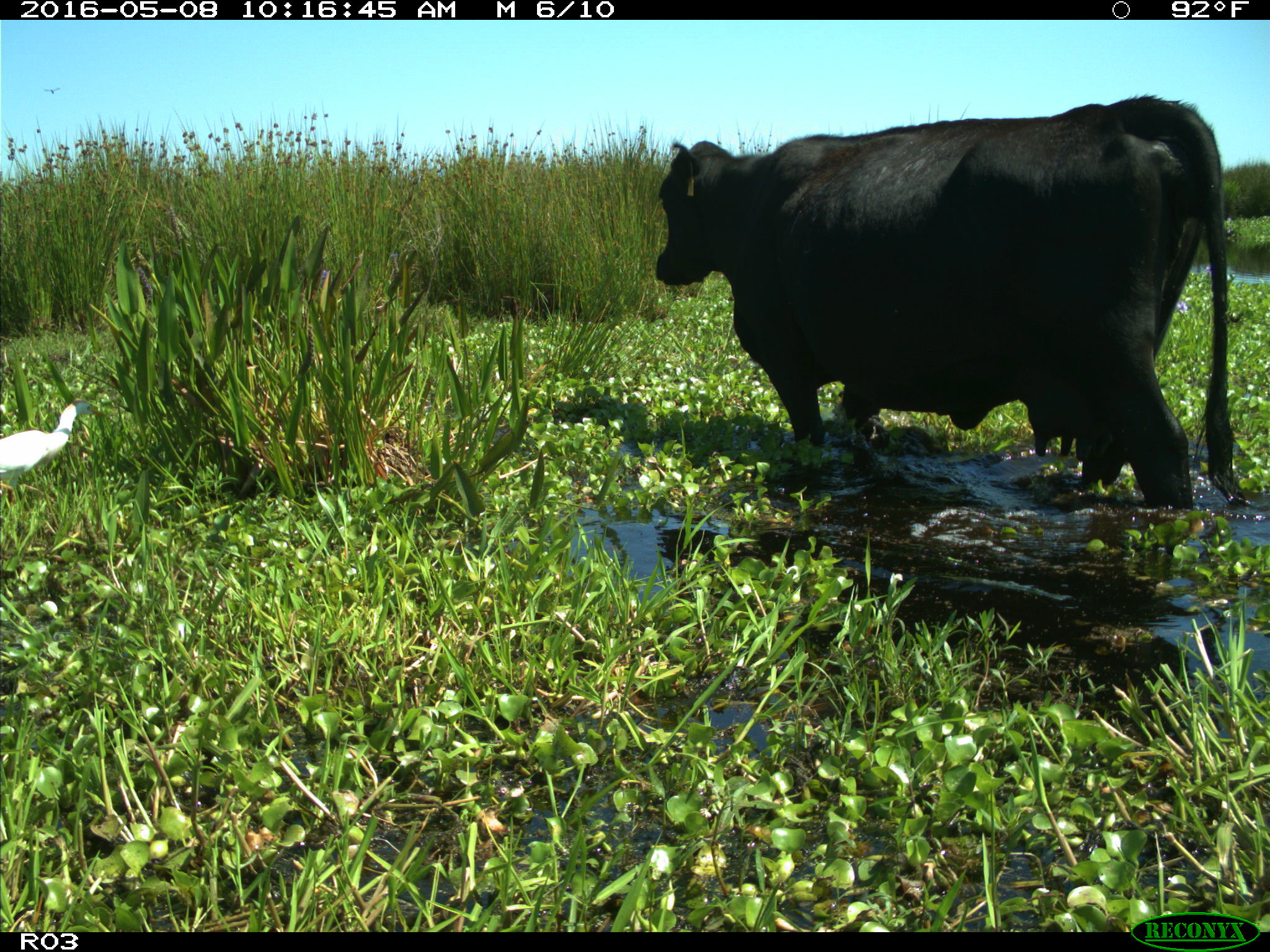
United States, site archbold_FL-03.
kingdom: Animalia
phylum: Chordata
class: Mammalia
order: Artiodactyla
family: Bovidae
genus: Bos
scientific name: Bos taurus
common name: domestic cow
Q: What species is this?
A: Bos taurus (domestic cow).